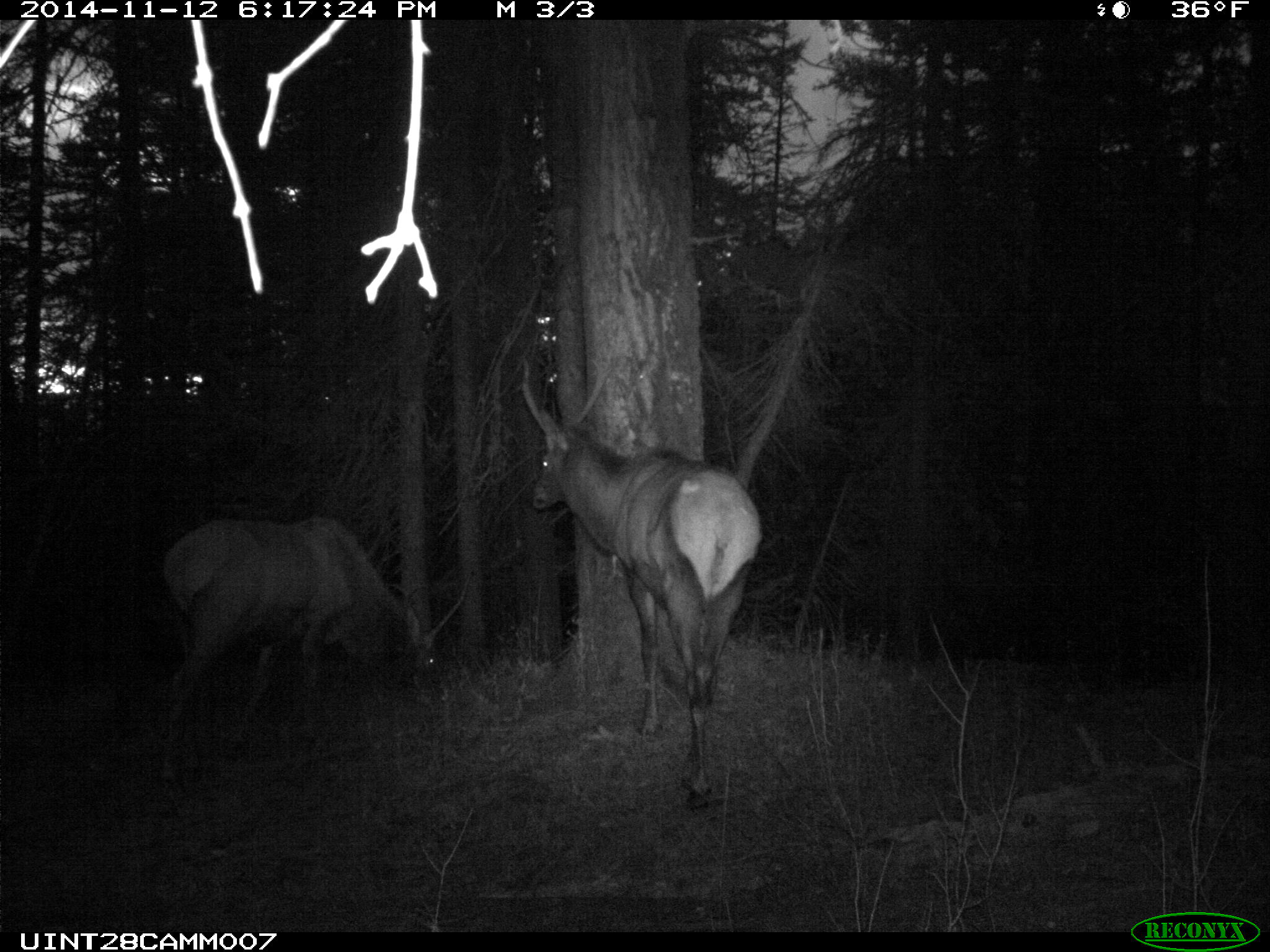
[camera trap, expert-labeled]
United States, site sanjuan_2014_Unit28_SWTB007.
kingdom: Animalia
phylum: Chordata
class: Mammalia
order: Artiodactyla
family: Cervidae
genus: Cervus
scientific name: Cervus elaphus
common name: red deer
Cervus elaphus (red deer).